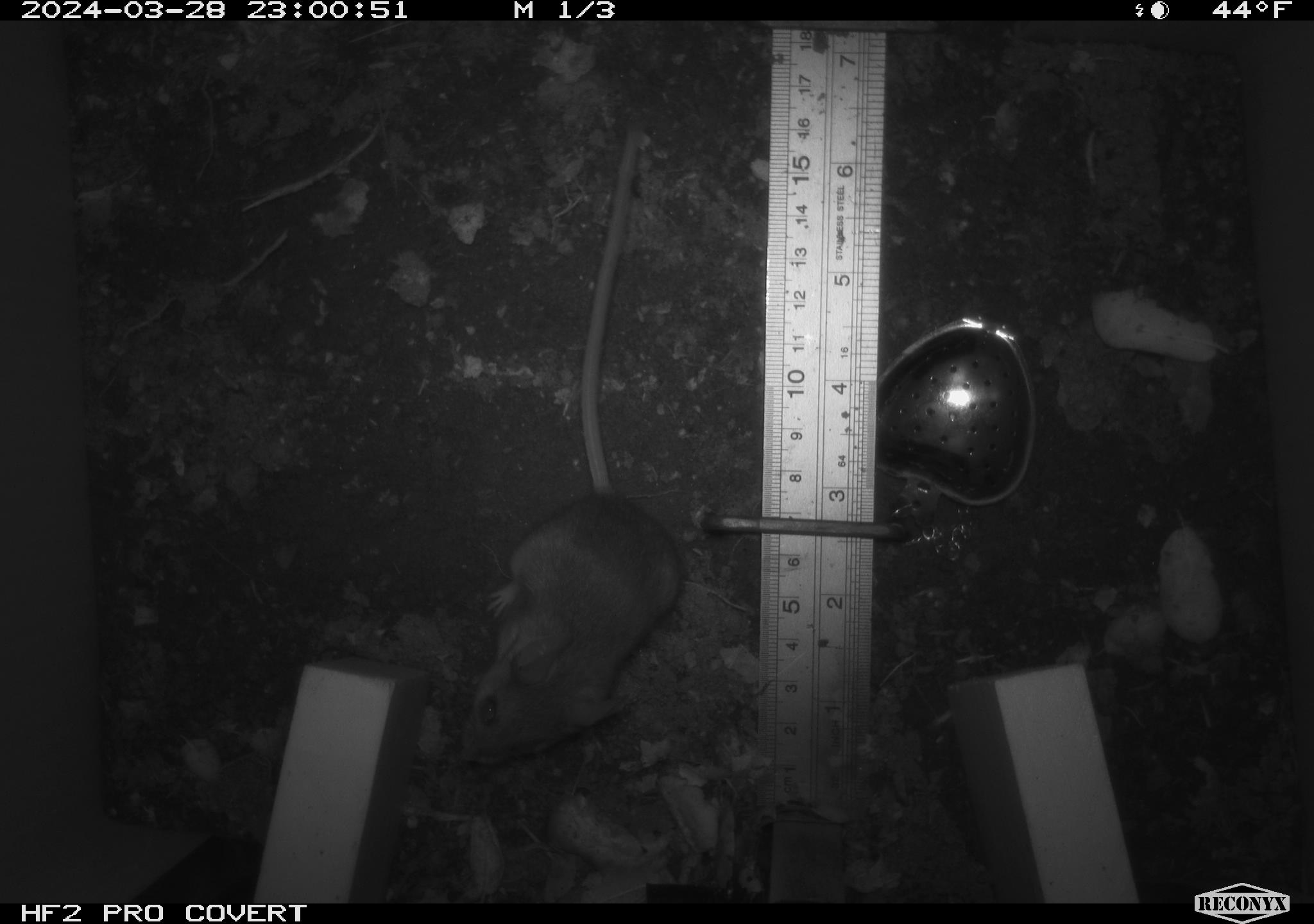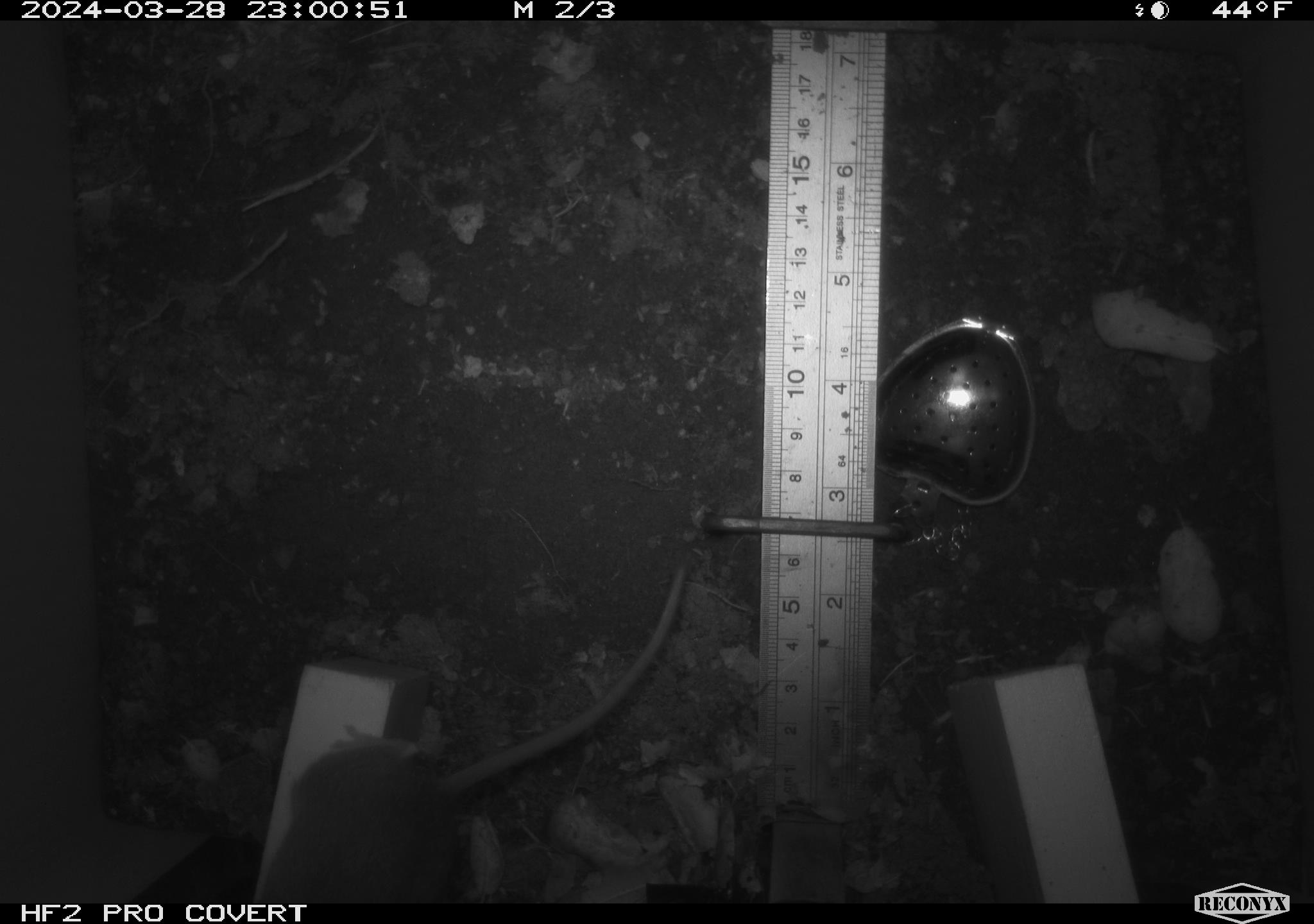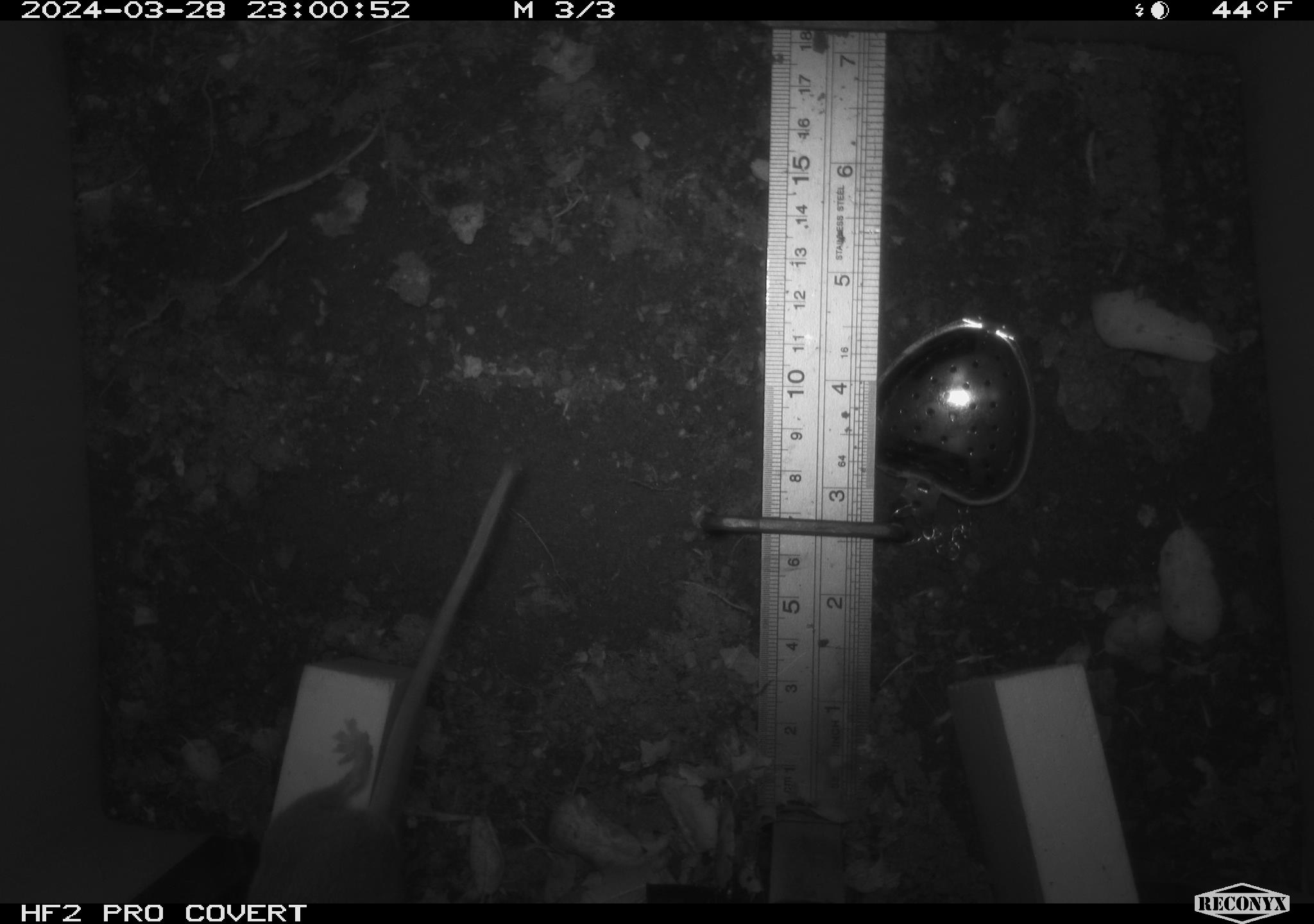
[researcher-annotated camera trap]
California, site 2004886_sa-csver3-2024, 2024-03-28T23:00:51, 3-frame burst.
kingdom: Animalia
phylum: Chordata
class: Mammalia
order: Rodentia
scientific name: Rodentia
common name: rodent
Rodent (Rodentia).